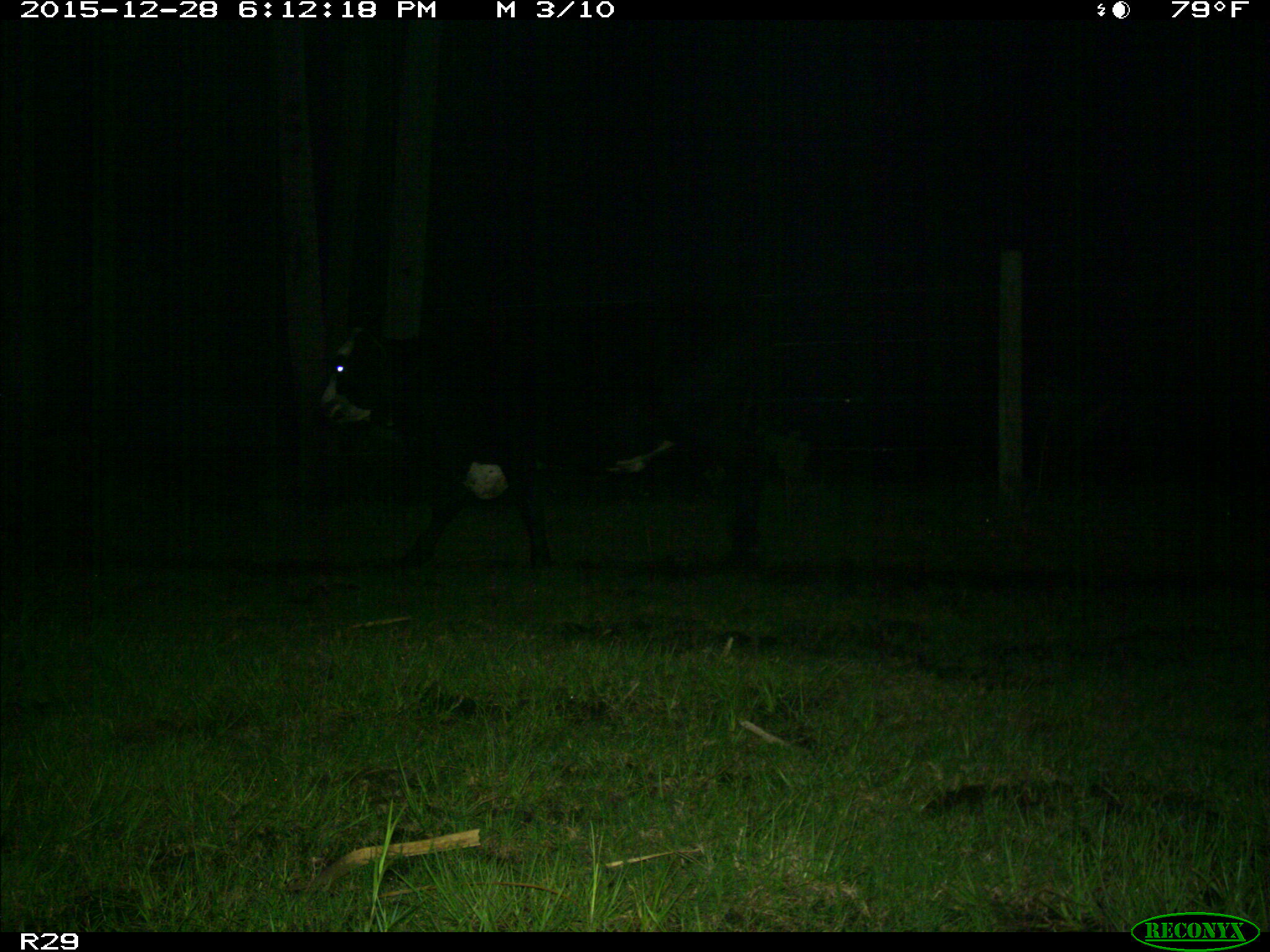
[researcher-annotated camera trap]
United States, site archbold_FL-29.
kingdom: Animalia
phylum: Chordata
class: Mammalia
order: Artiodactyla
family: Bovidae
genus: Bos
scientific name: Bos taurus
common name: domestic cow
Bos taurus (domestic cow).